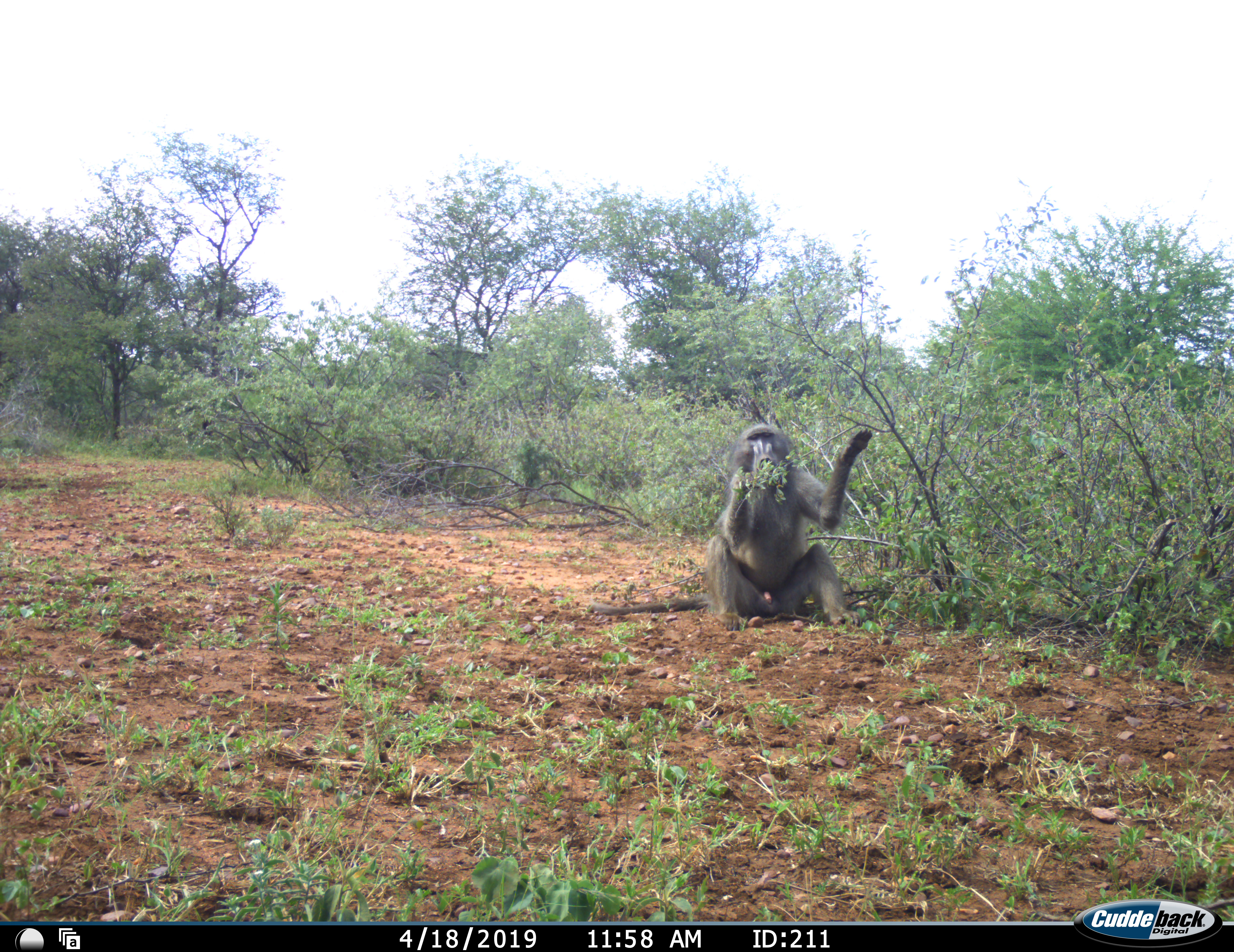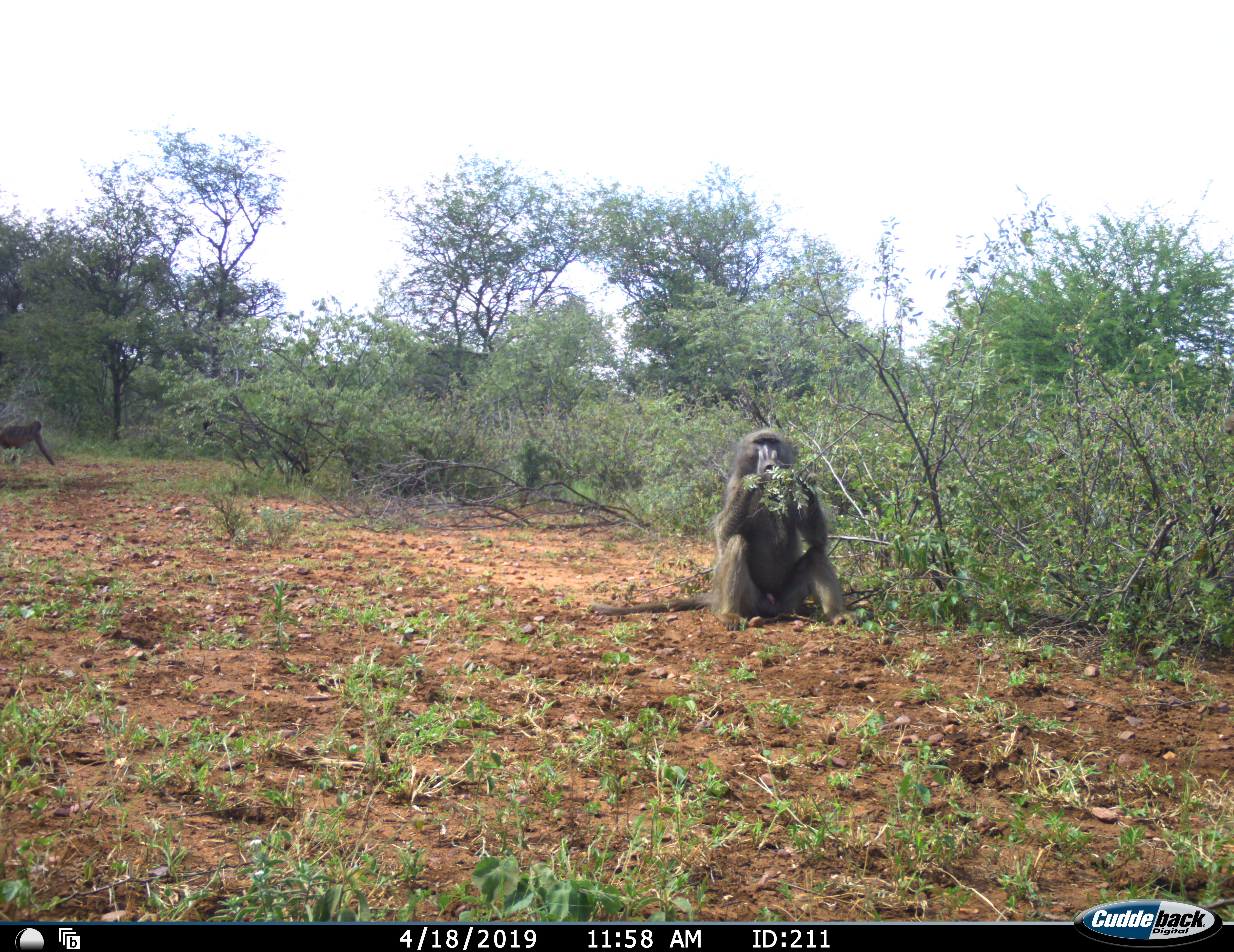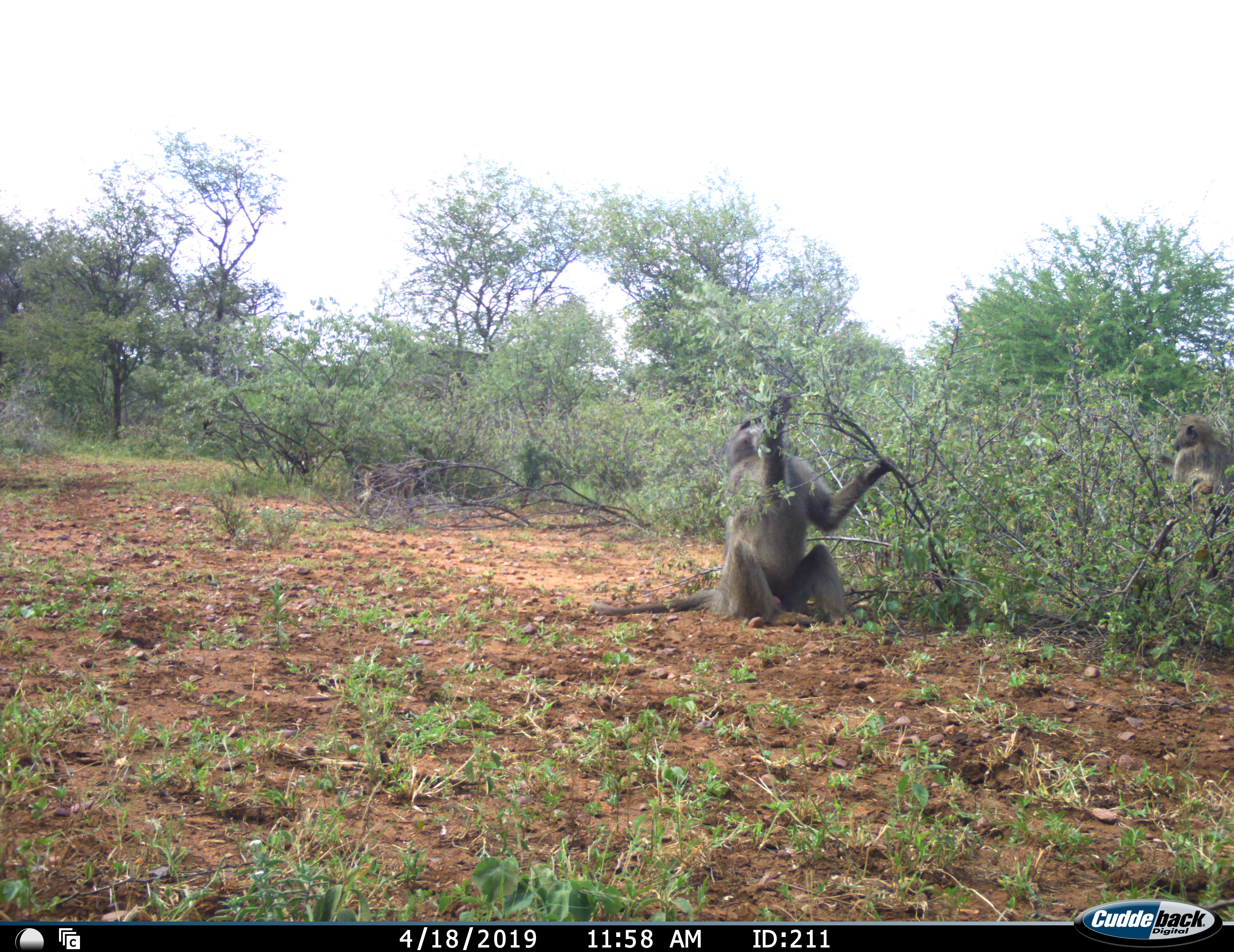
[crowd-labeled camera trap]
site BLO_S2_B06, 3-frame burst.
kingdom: Animalia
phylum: Chordata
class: Mammalia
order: Primates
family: Cercopithecidae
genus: Papio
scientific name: Papio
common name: baboon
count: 3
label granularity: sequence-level